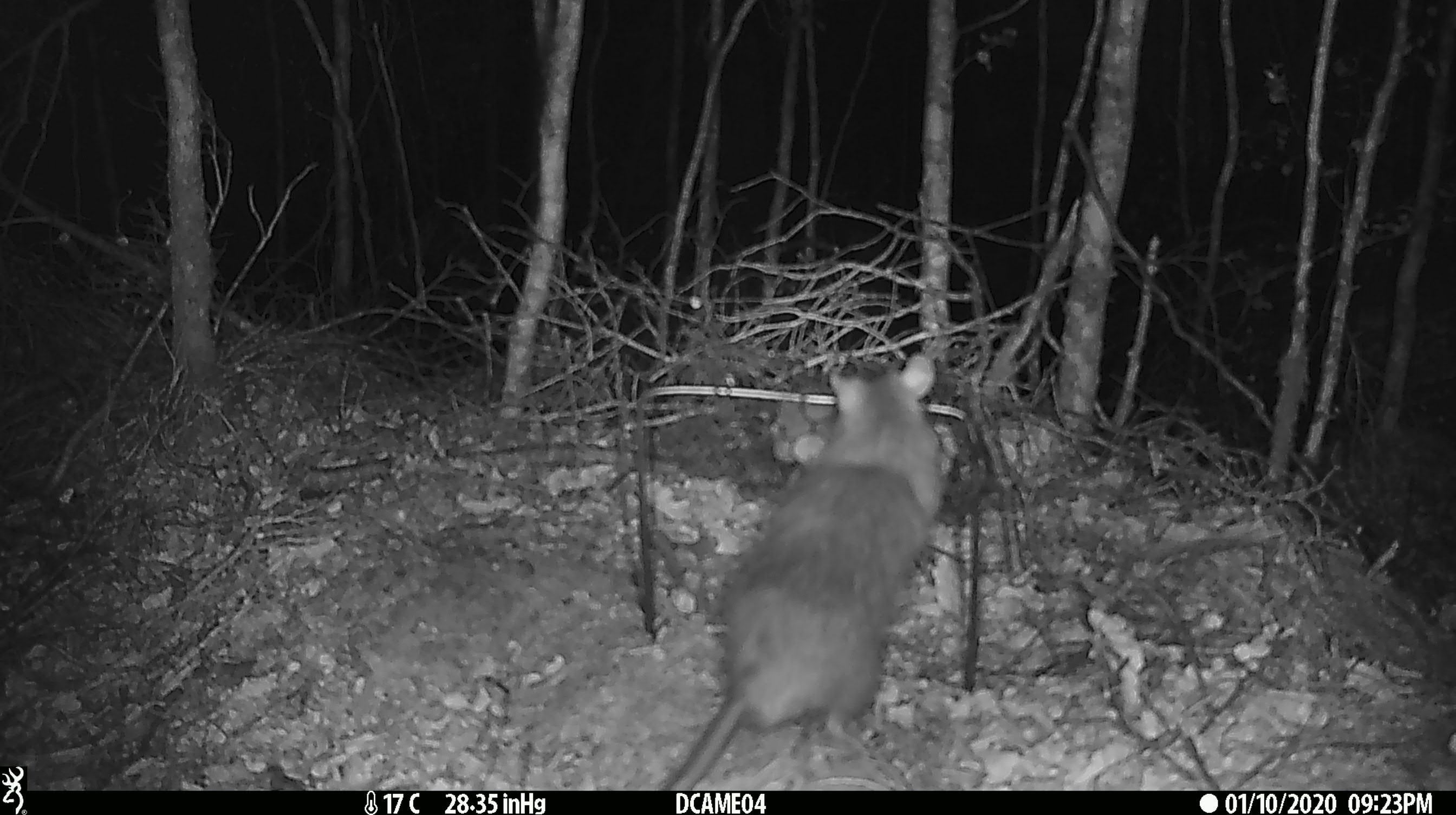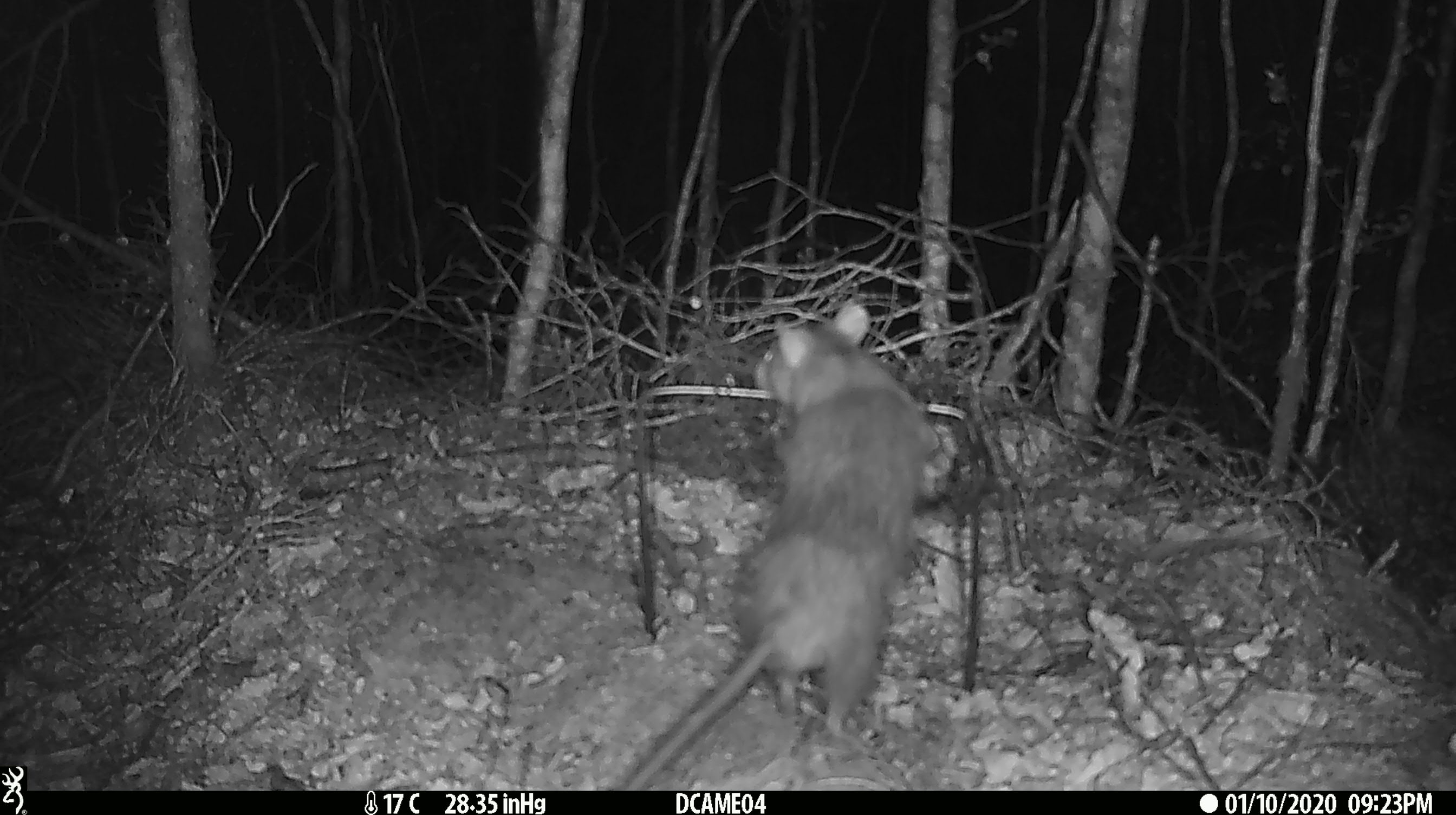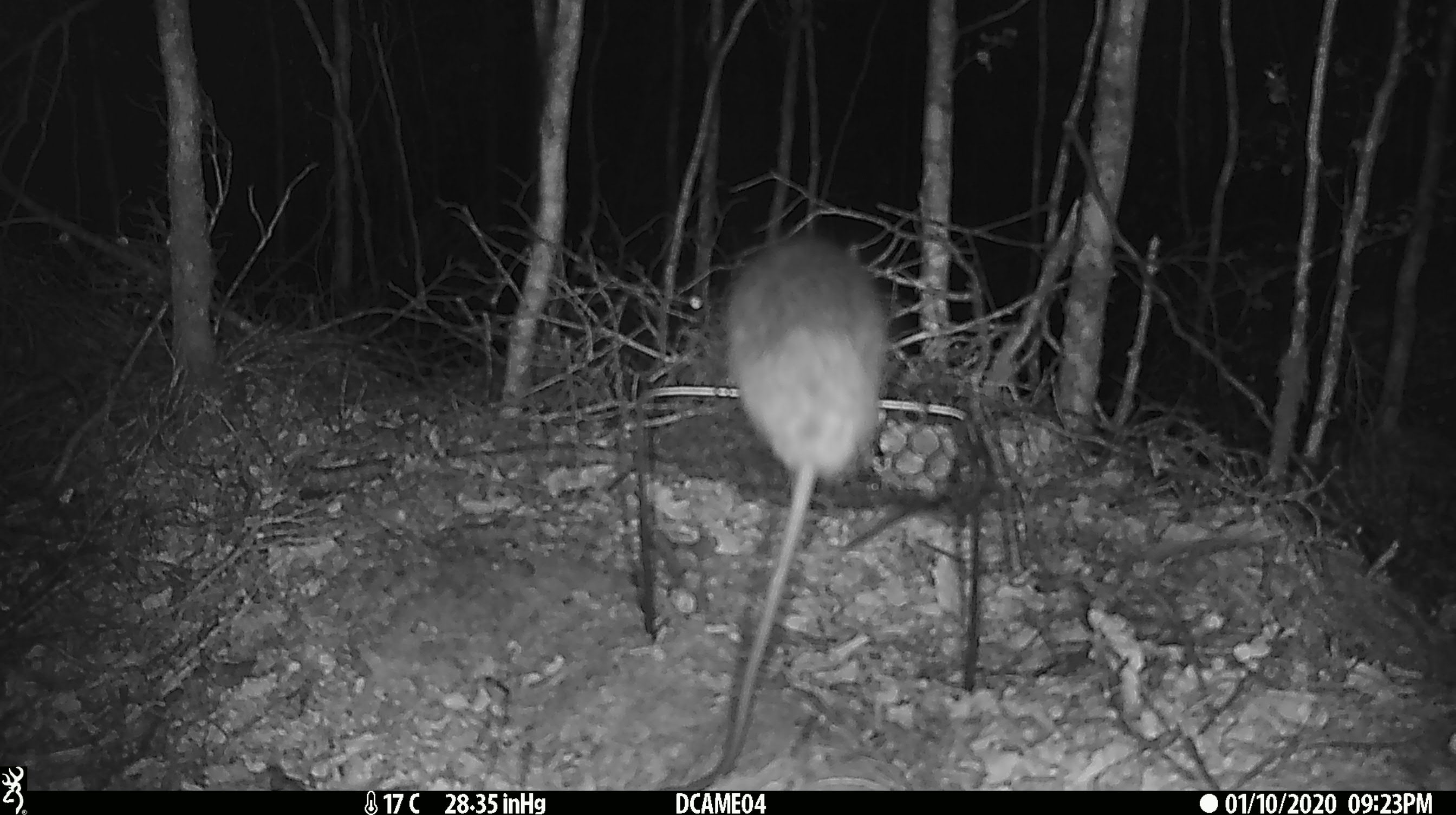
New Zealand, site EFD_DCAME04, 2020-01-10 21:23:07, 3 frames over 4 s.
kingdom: Animalia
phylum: Chordata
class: Mammalia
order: Rodentia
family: Muridae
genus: Rattus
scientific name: Rattus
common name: rat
Rat (Rattus).